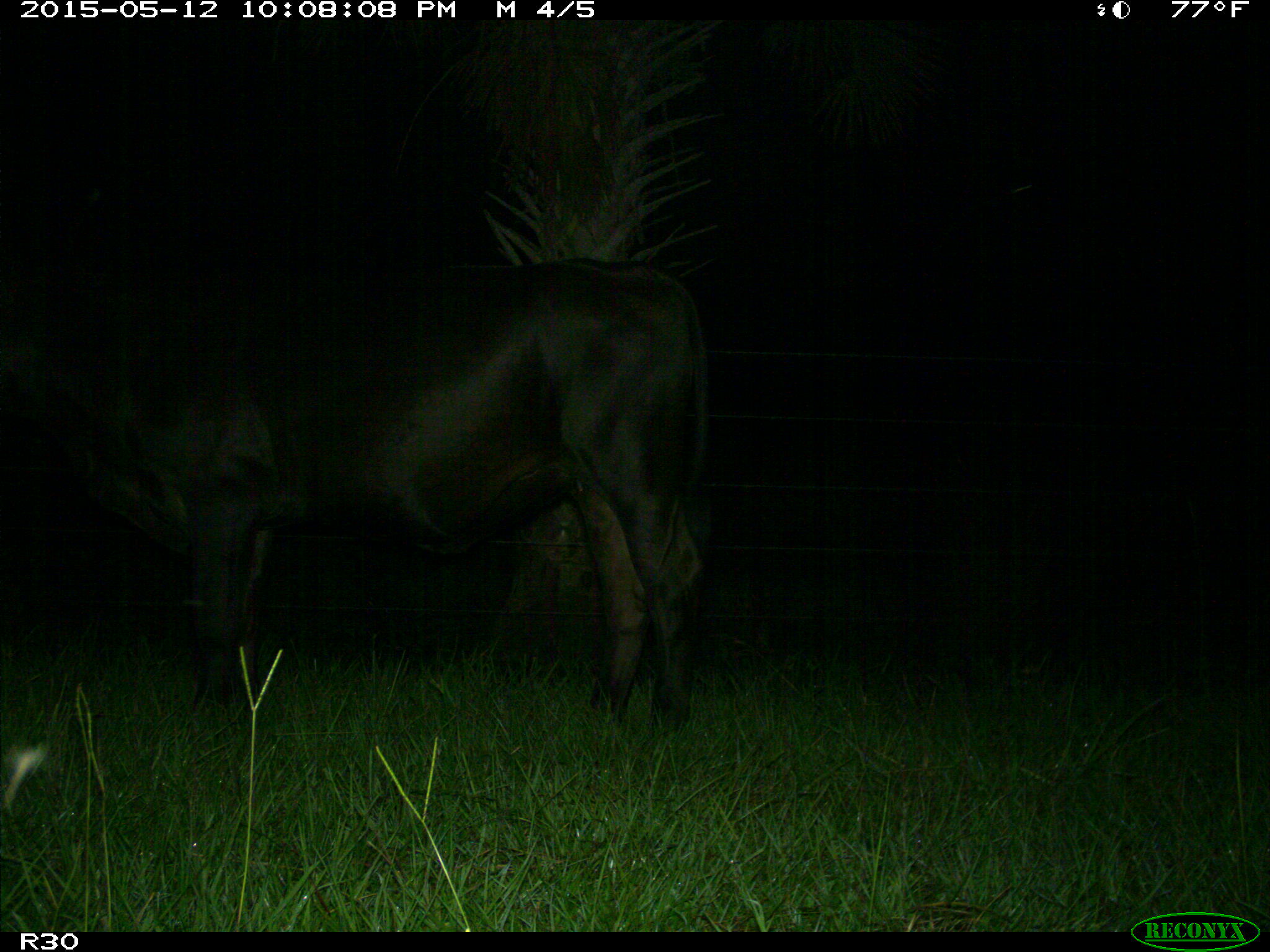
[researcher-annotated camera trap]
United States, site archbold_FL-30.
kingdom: Animalia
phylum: Chordata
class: Mammalia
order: Artiodactyla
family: Bovidae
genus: Bos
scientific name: Bos taurus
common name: domestic cow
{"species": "Bos taurus (domestic cow)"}